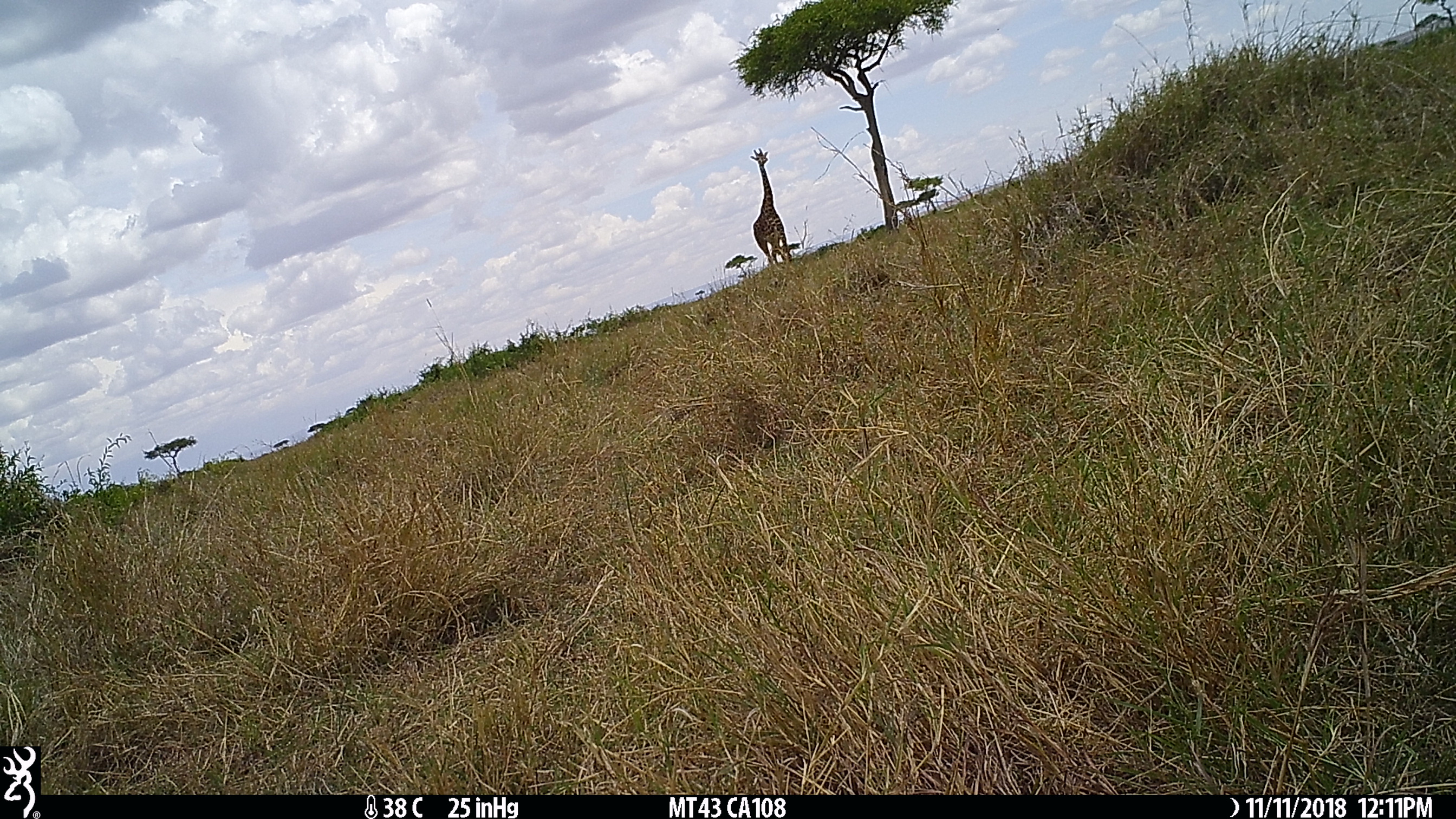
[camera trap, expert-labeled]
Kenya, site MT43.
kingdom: Animalia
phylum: Chordata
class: Mammalia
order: Artiodactyla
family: Giraffidae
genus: Giraffa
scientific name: Giraffa camelopardalis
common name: northern giraffe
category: giraffe